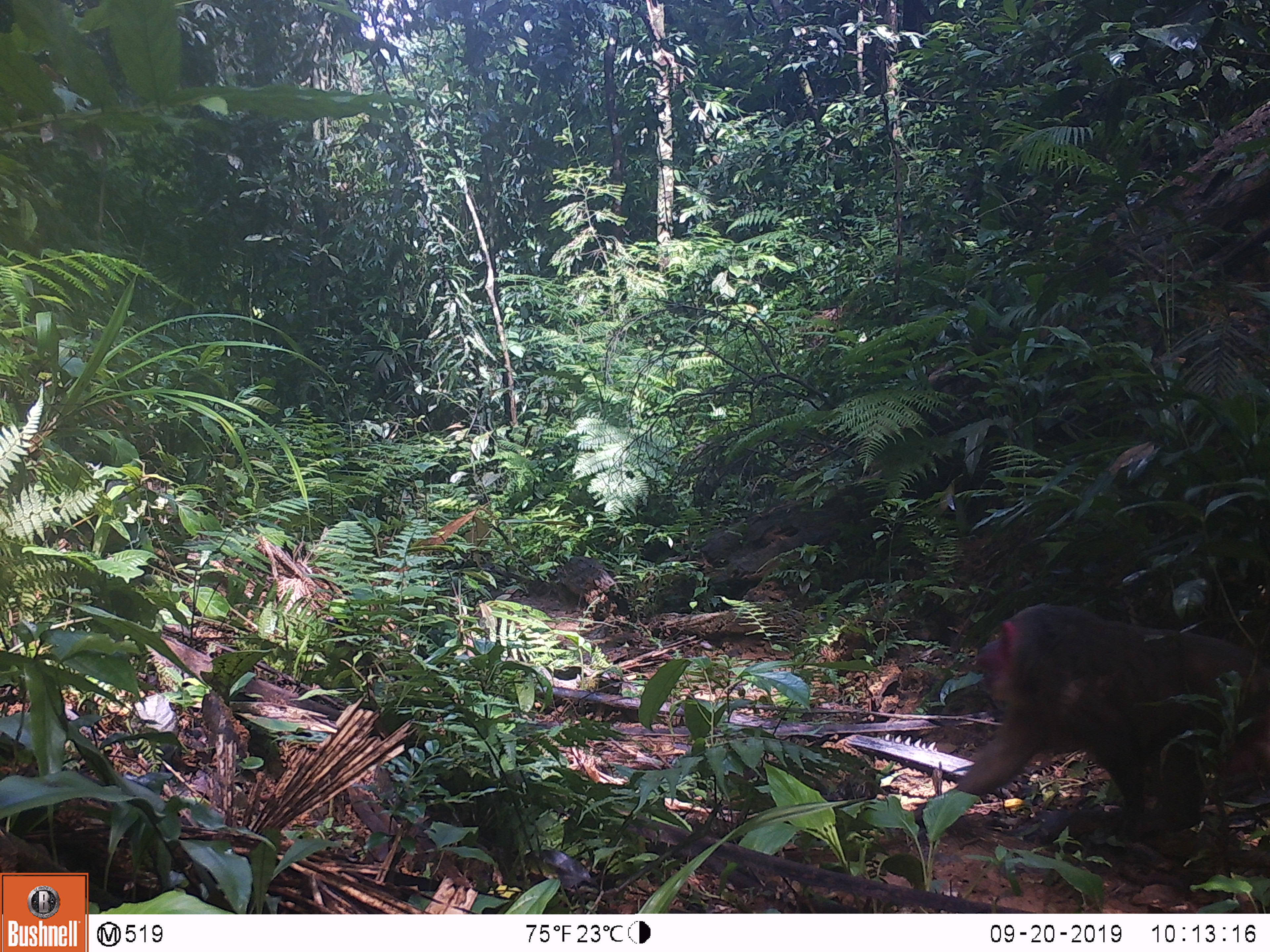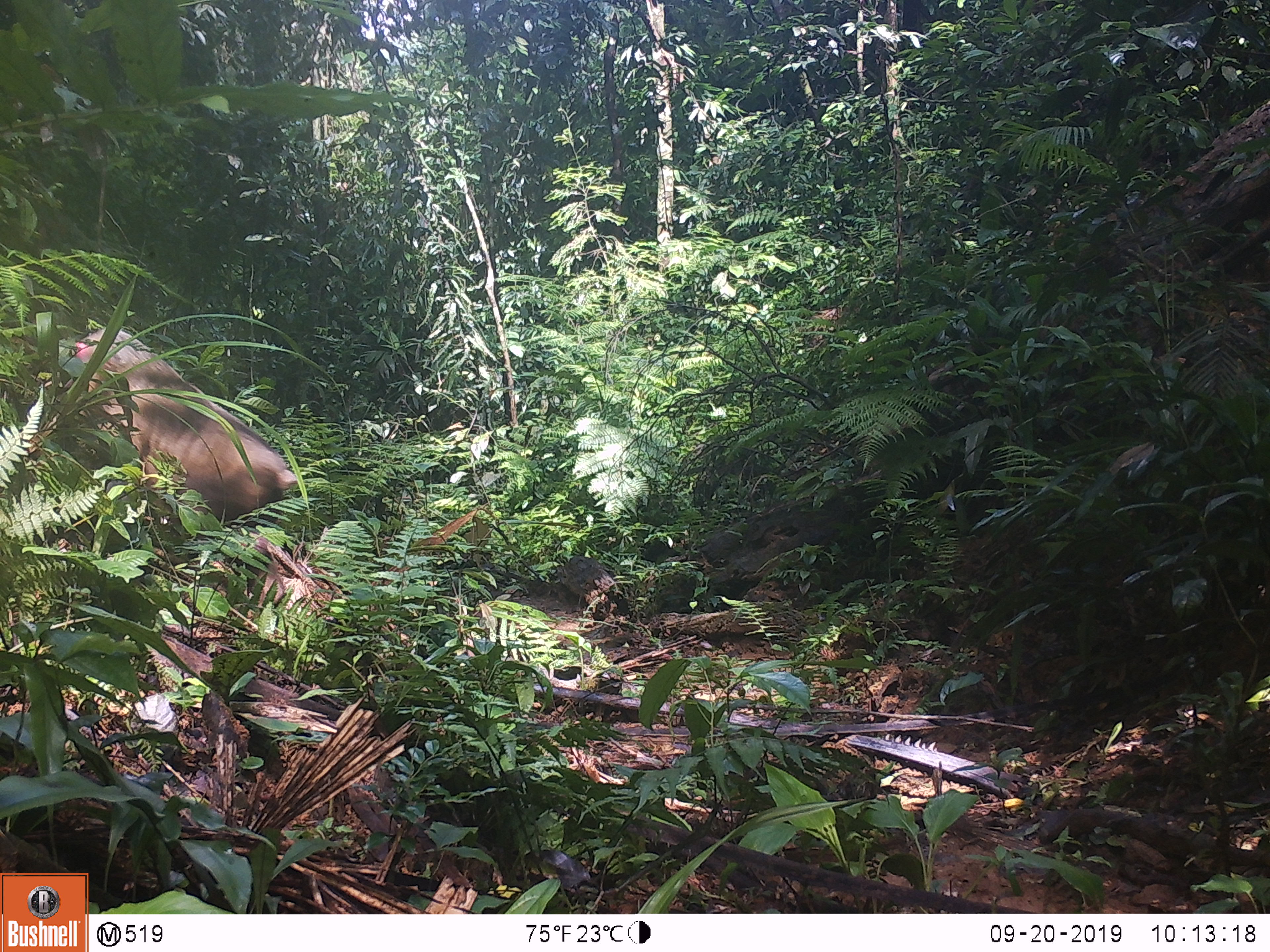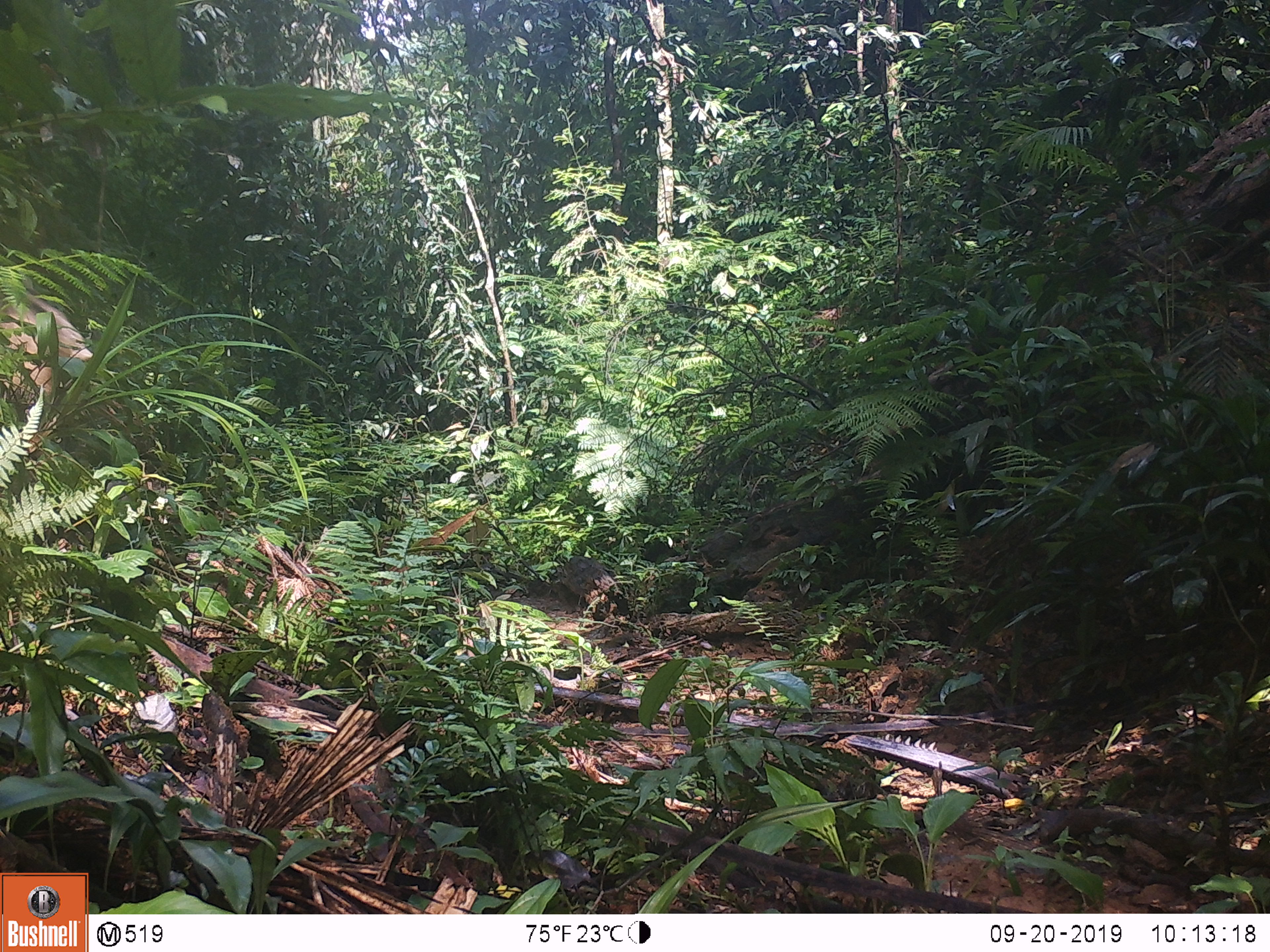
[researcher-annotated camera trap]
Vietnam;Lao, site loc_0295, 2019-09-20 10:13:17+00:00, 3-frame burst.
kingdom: Animalia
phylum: Chordata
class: Mammalia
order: Primates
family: Cercopithecidae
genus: Macaca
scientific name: Macaca arctoides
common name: stump-tailed macaque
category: stump tailed macaque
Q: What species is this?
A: Stump tailed macaque (stump-tailed macaque) (Macaca arctoides).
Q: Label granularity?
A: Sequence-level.